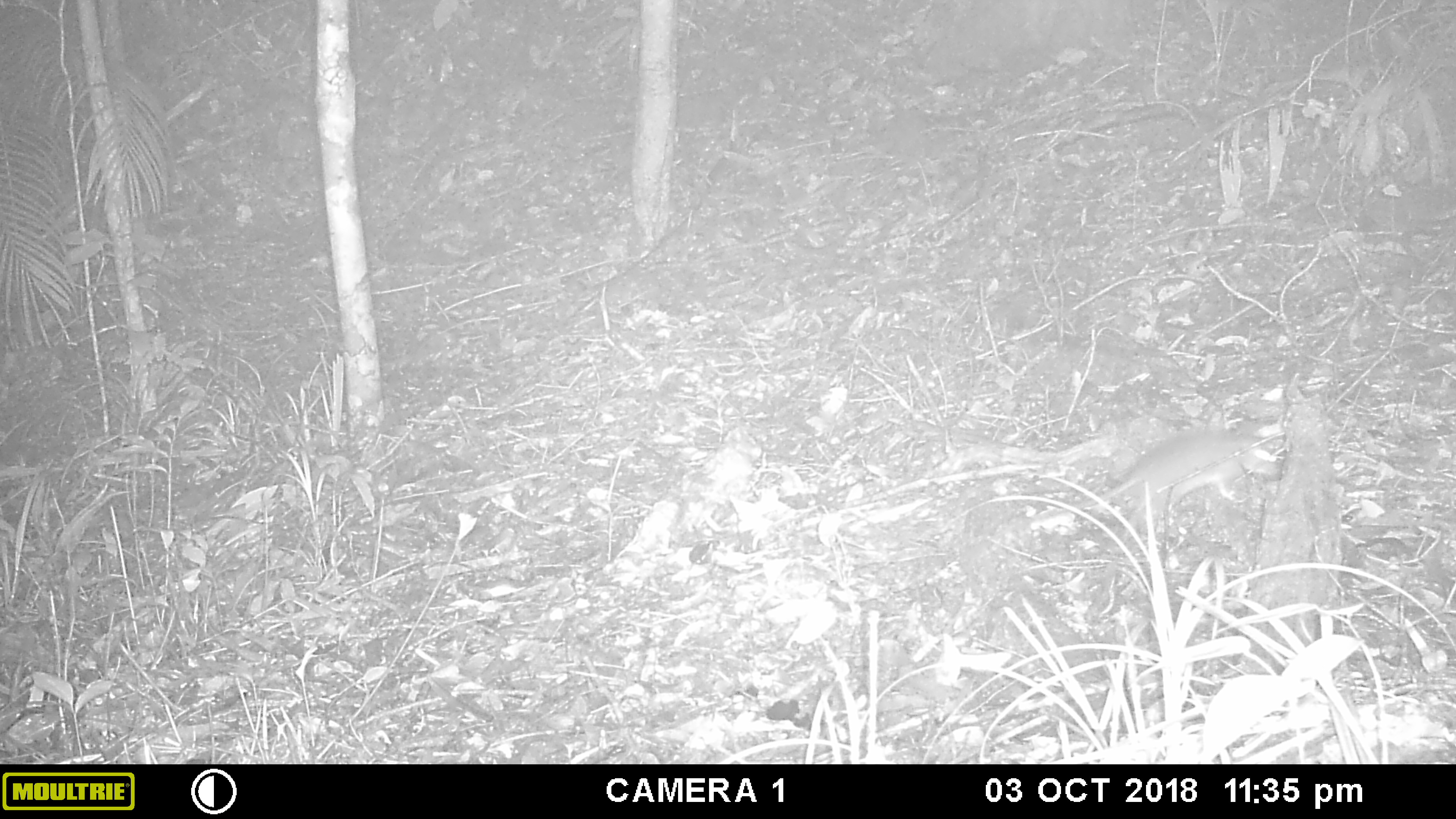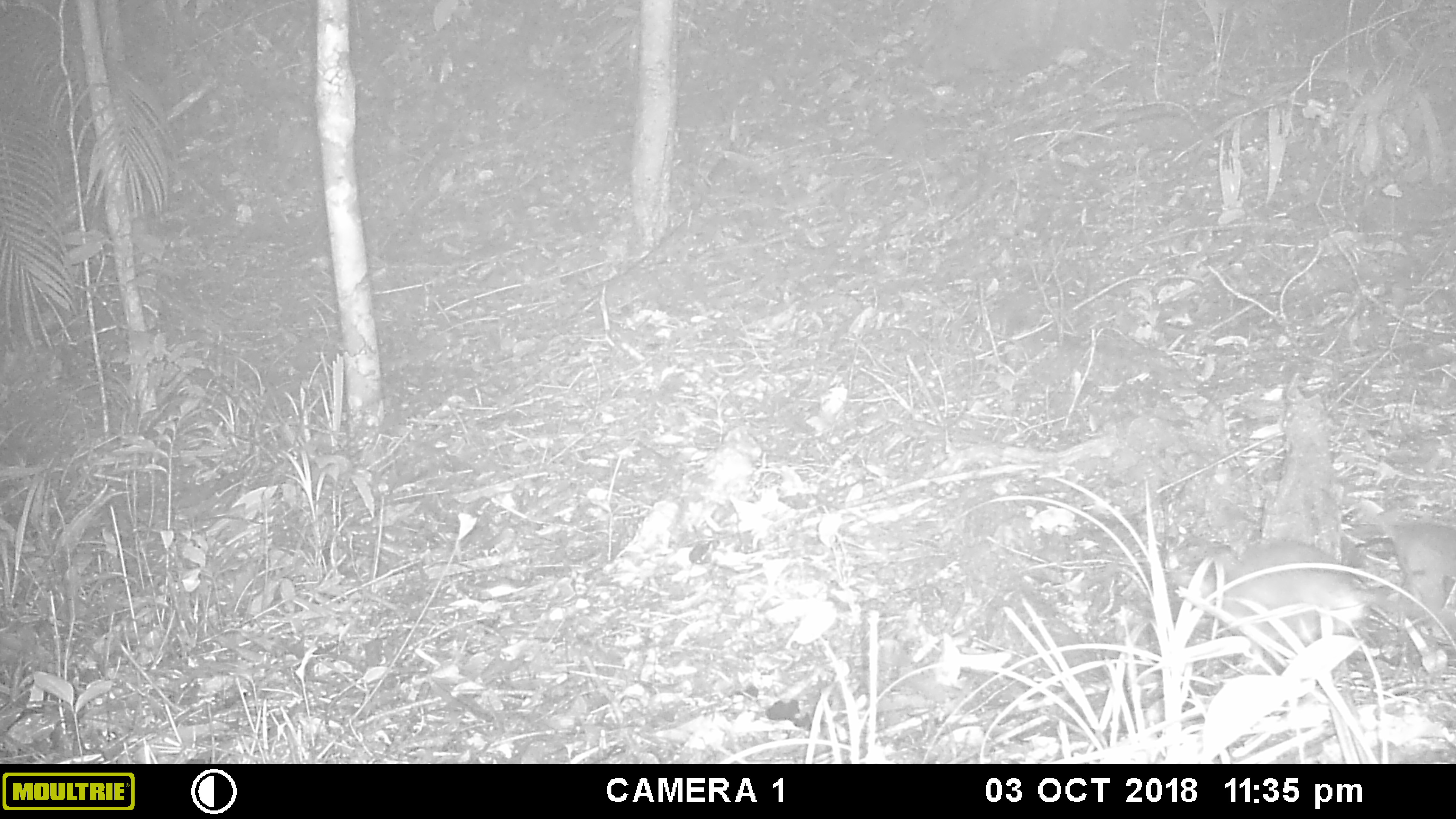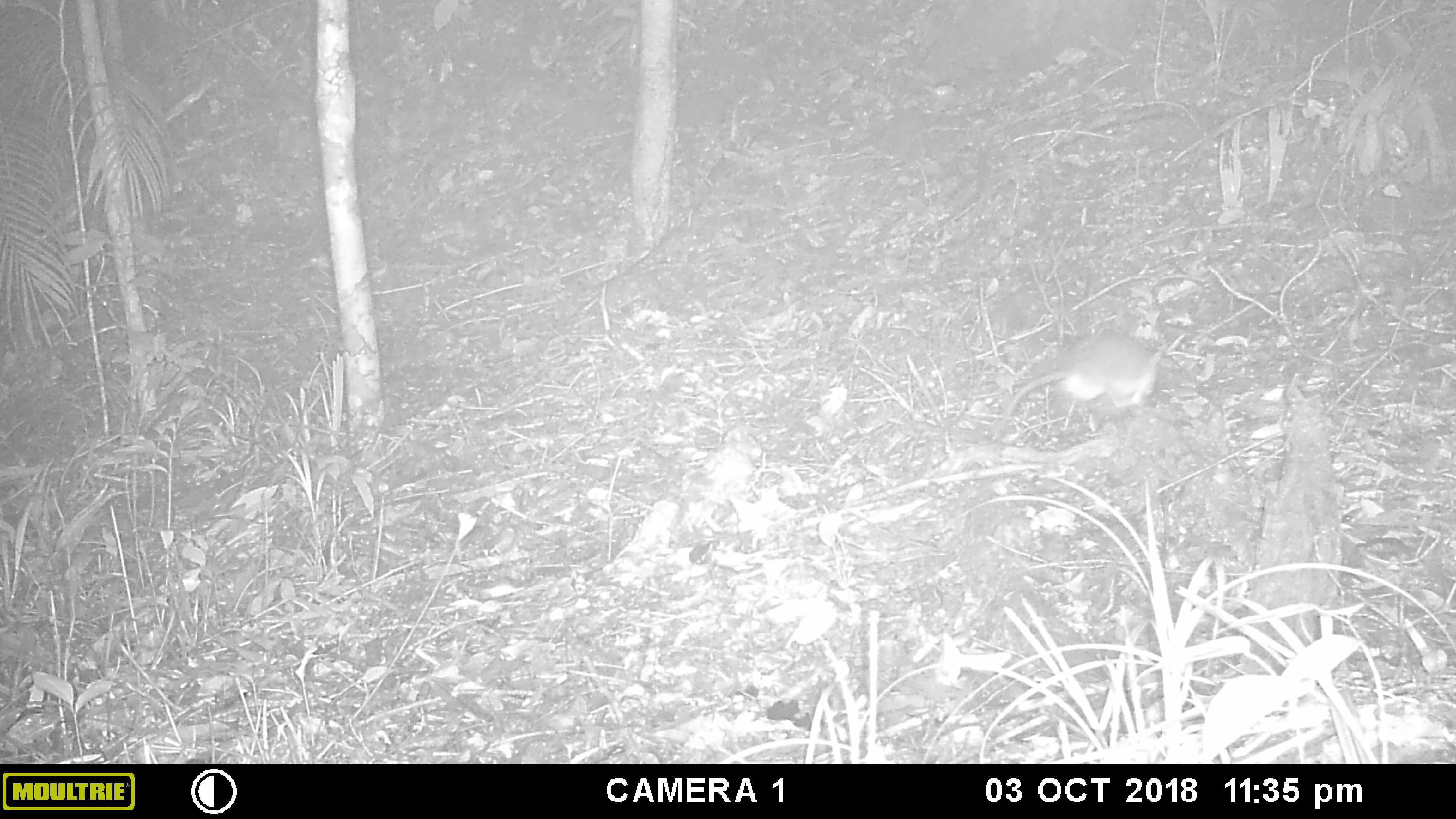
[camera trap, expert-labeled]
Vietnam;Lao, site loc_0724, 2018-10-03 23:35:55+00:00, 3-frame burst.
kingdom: Animalia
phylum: Chordata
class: Mammalia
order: Rodentia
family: Muridae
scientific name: Muridae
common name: old-world mice and rats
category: unidentified murid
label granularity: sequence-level